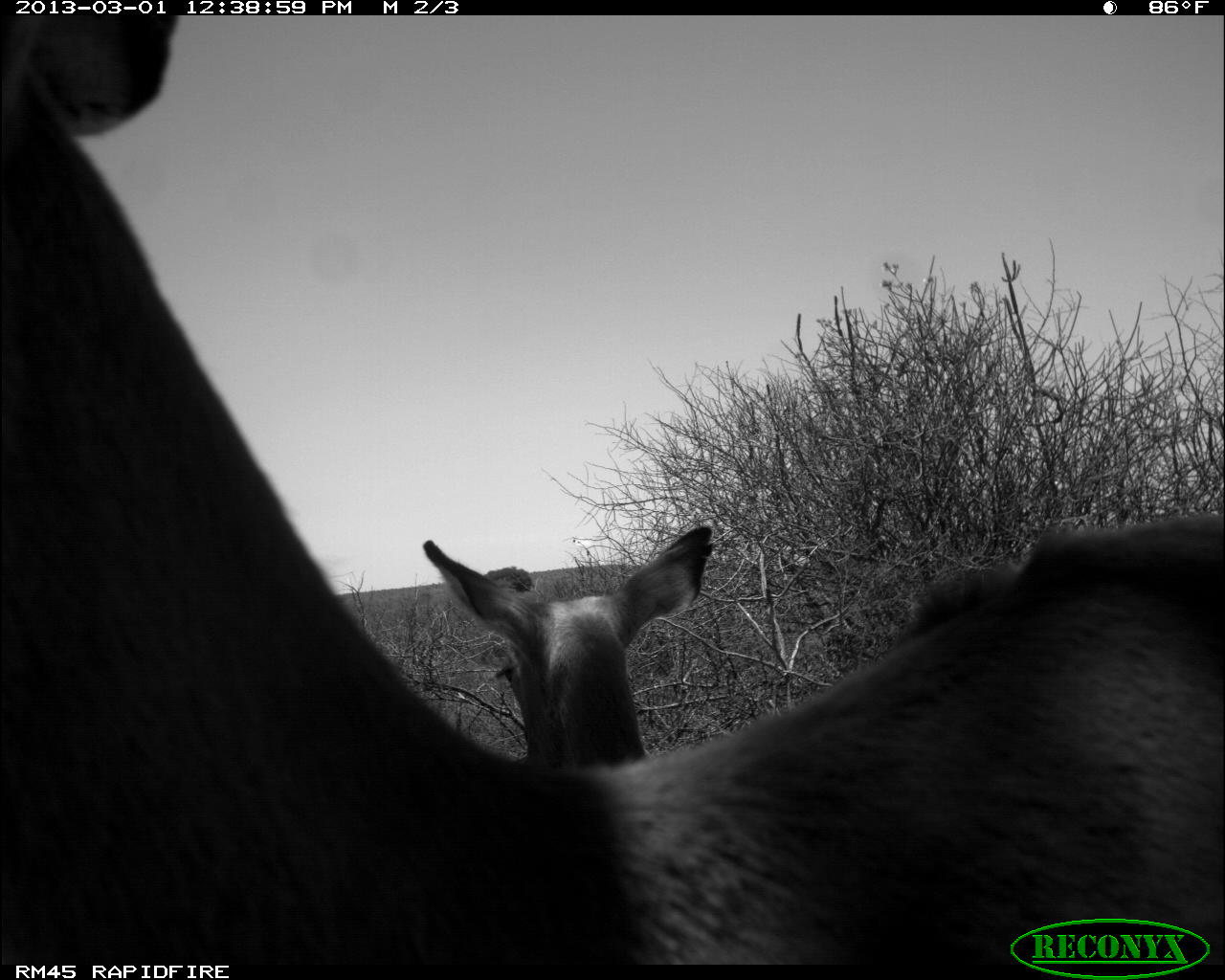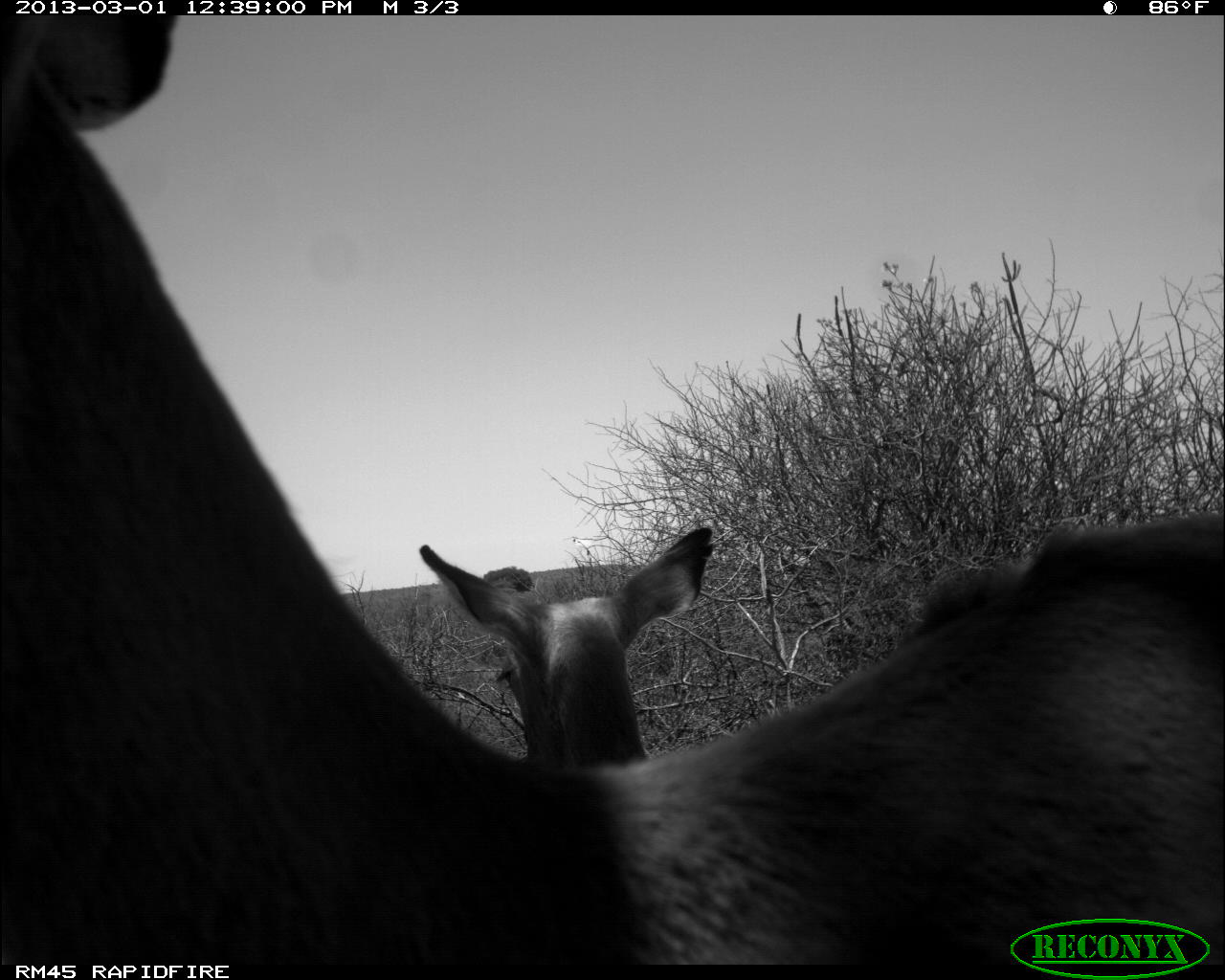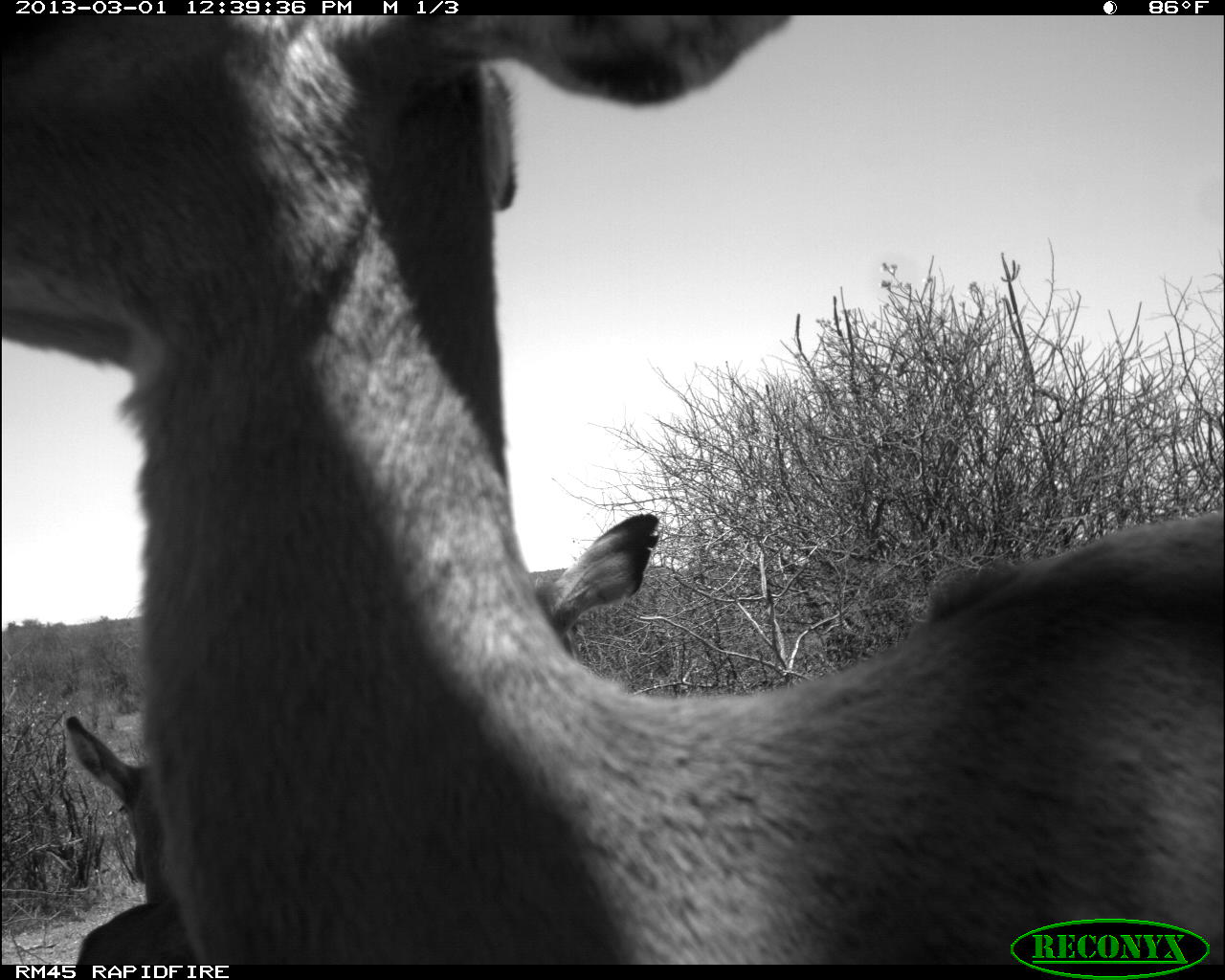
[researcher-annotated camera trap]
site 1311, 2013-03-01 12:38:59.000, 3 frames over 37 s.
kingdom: Animalia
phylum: Chordata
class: Mammalia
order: Artiodactyla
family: Bovidae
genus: Aepyceros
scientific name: Aepyceros melampus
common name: impala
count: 3